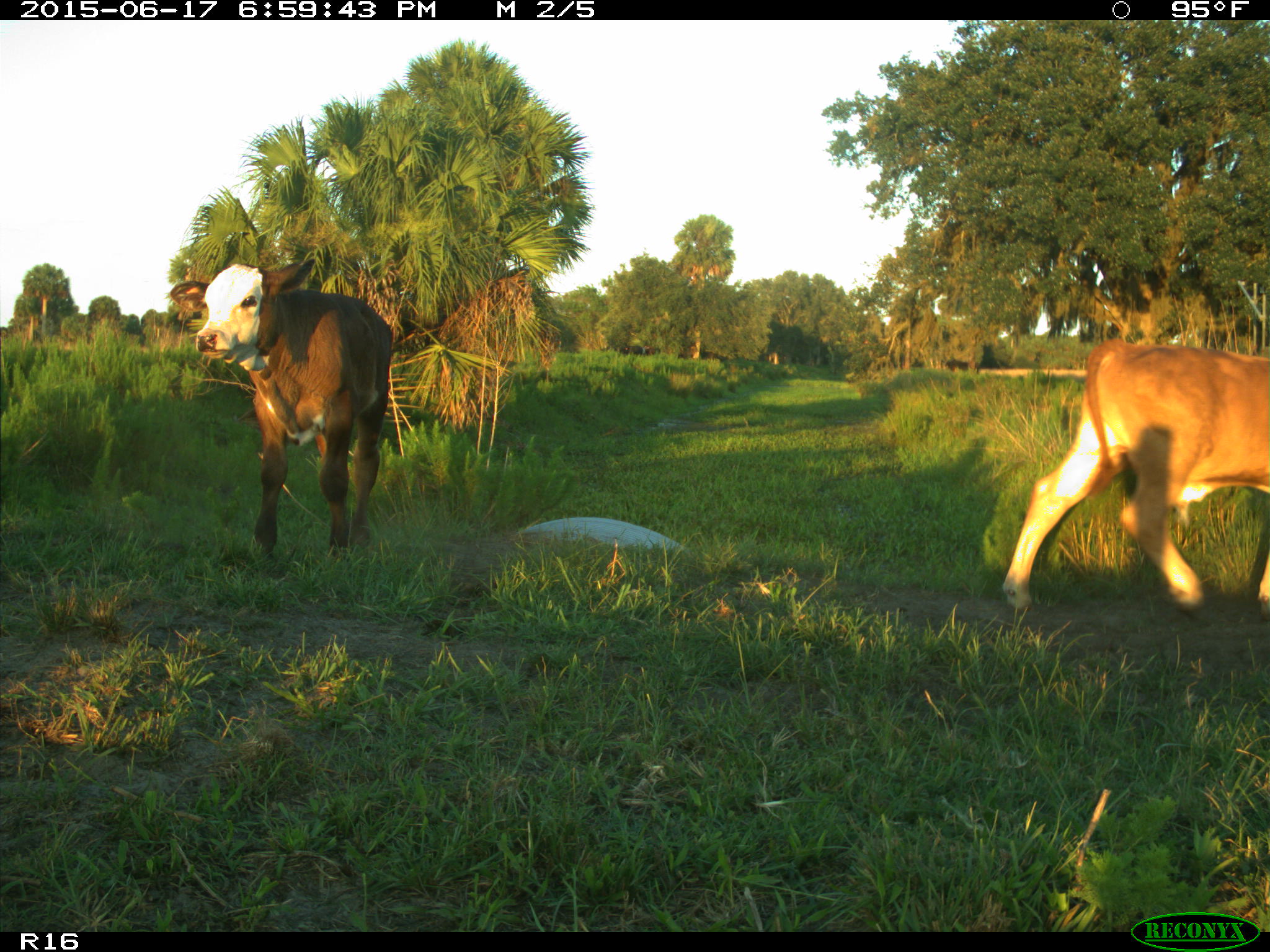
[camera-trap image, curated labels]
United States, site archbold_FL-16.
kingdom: Animalia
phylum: Chordata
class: Mammalia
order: Artiodactyla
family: Bovidae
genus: Bos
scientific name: Bos taurus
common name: domestic cow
Bos taurus (domestic cow).